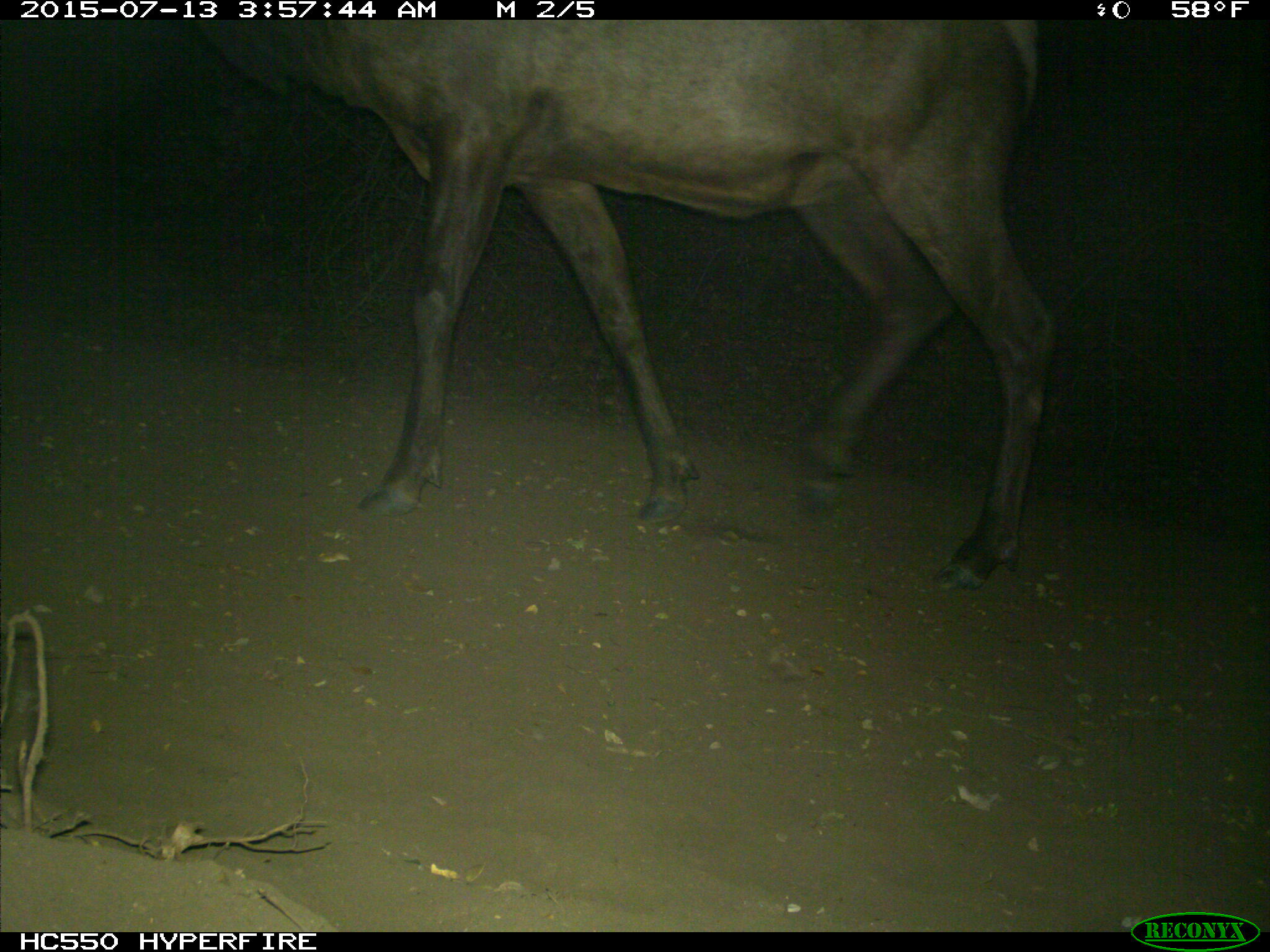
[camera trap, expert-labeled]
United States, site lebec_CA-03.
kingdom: Animalia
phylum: Chordata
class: Mammalia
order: Artiodactyla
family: Cervidae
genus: Cervus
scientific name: Cervus canadensis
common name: elk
Cervus canadensis (elk).